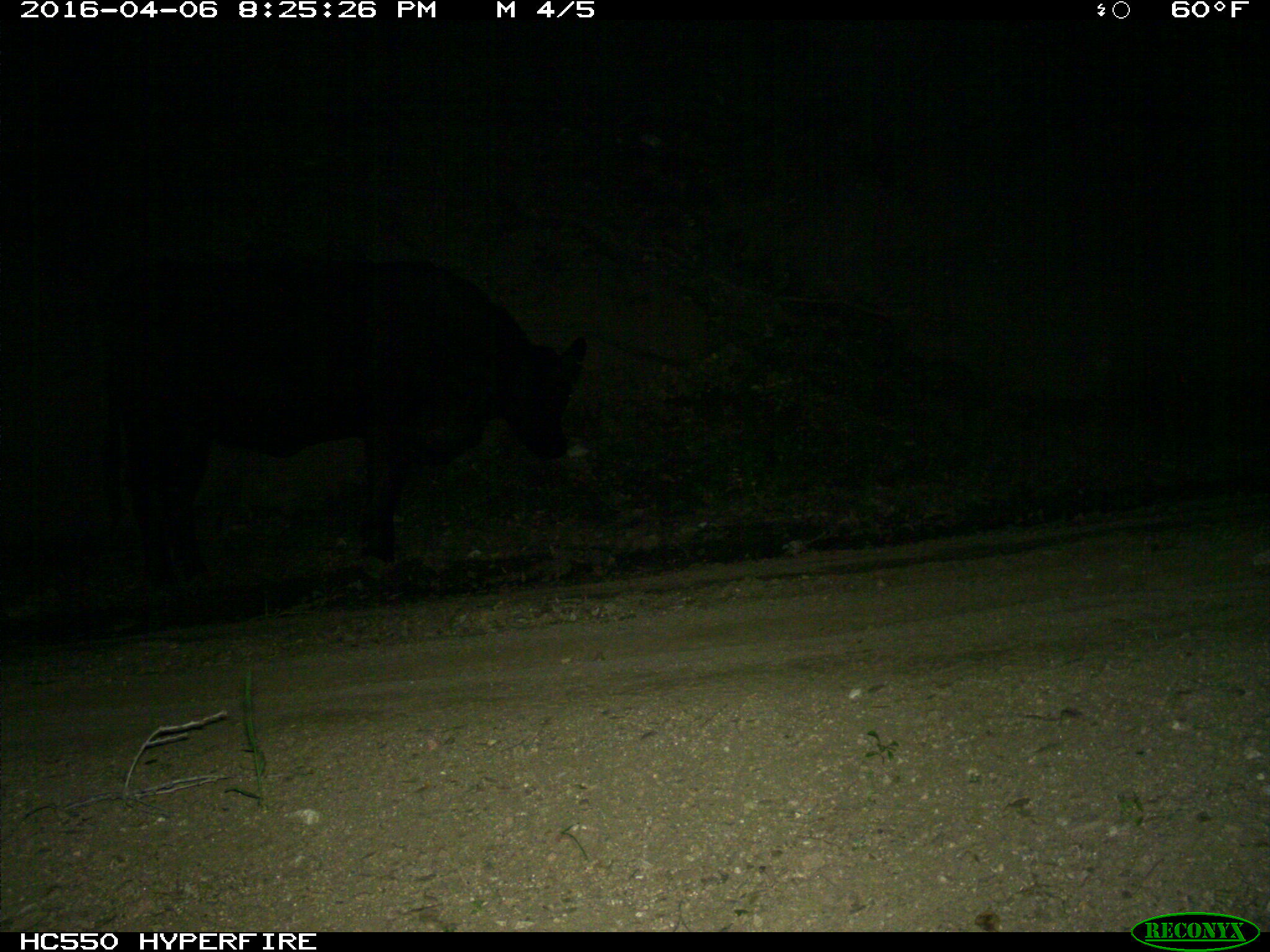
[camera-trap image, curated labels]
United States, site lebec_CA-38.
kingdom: Animalia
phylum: Chordata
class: Mammalia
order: Artiodactyla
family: Bovidae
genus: Bos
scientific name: Bos taurus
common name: domestic cow